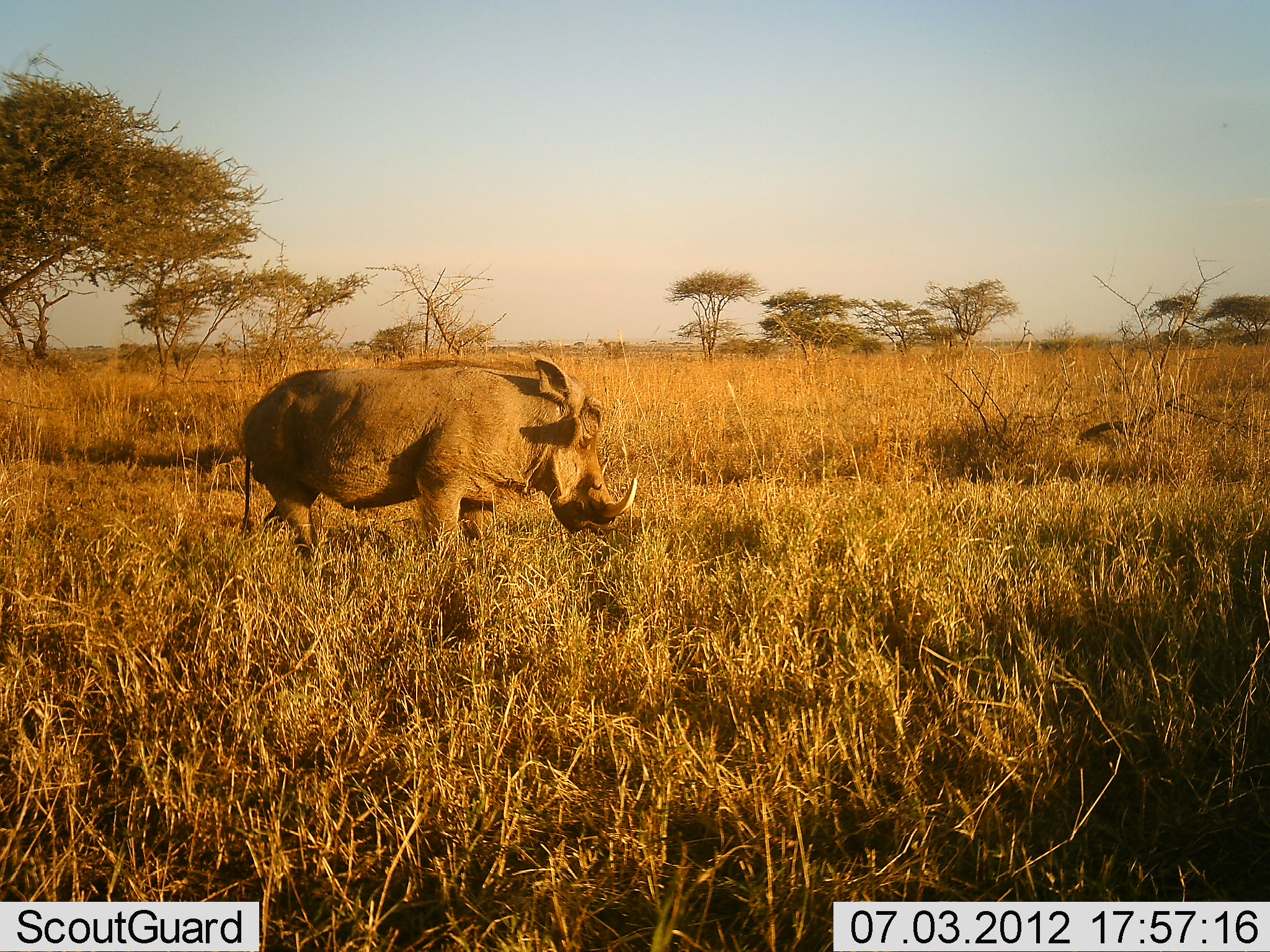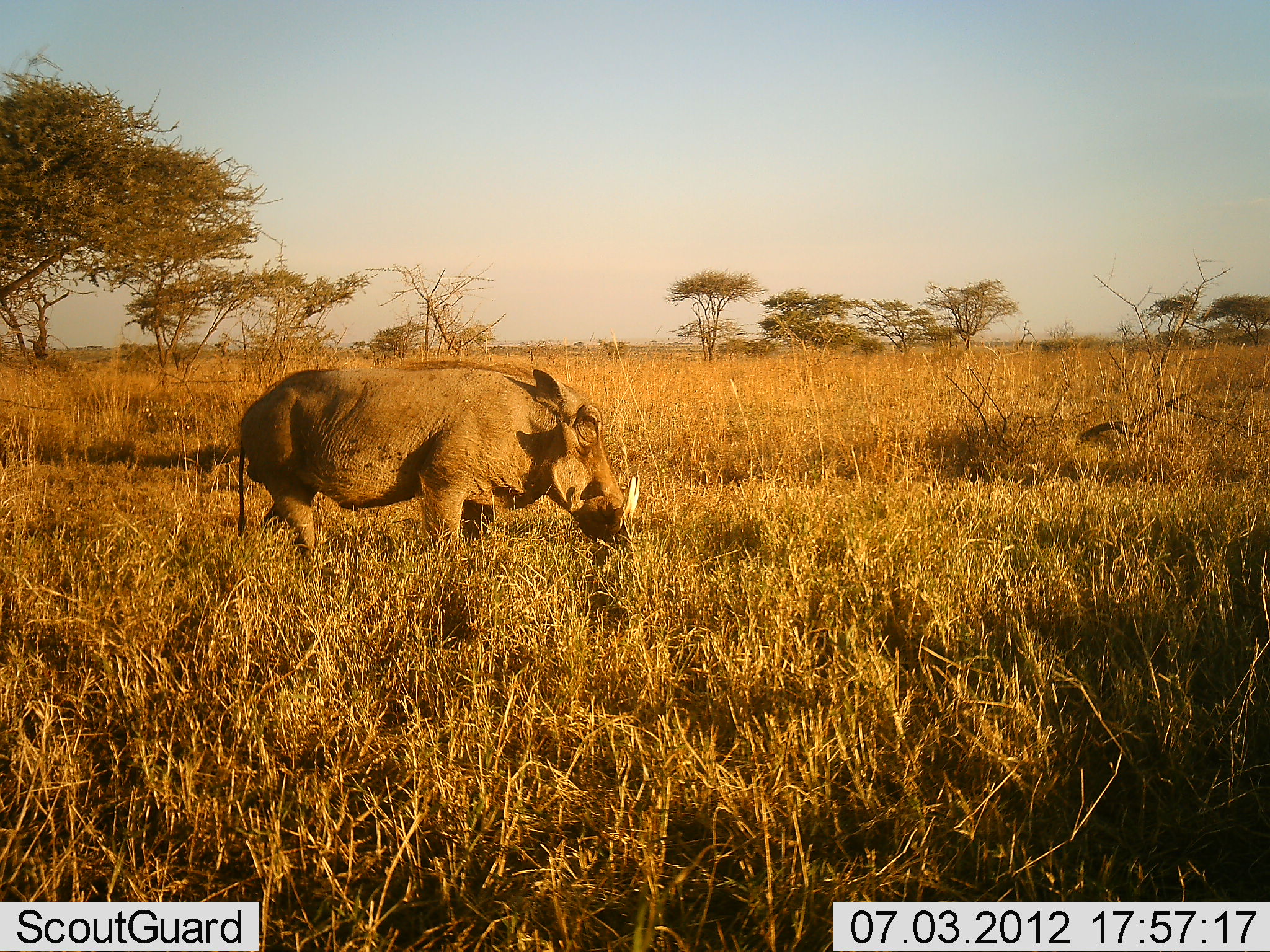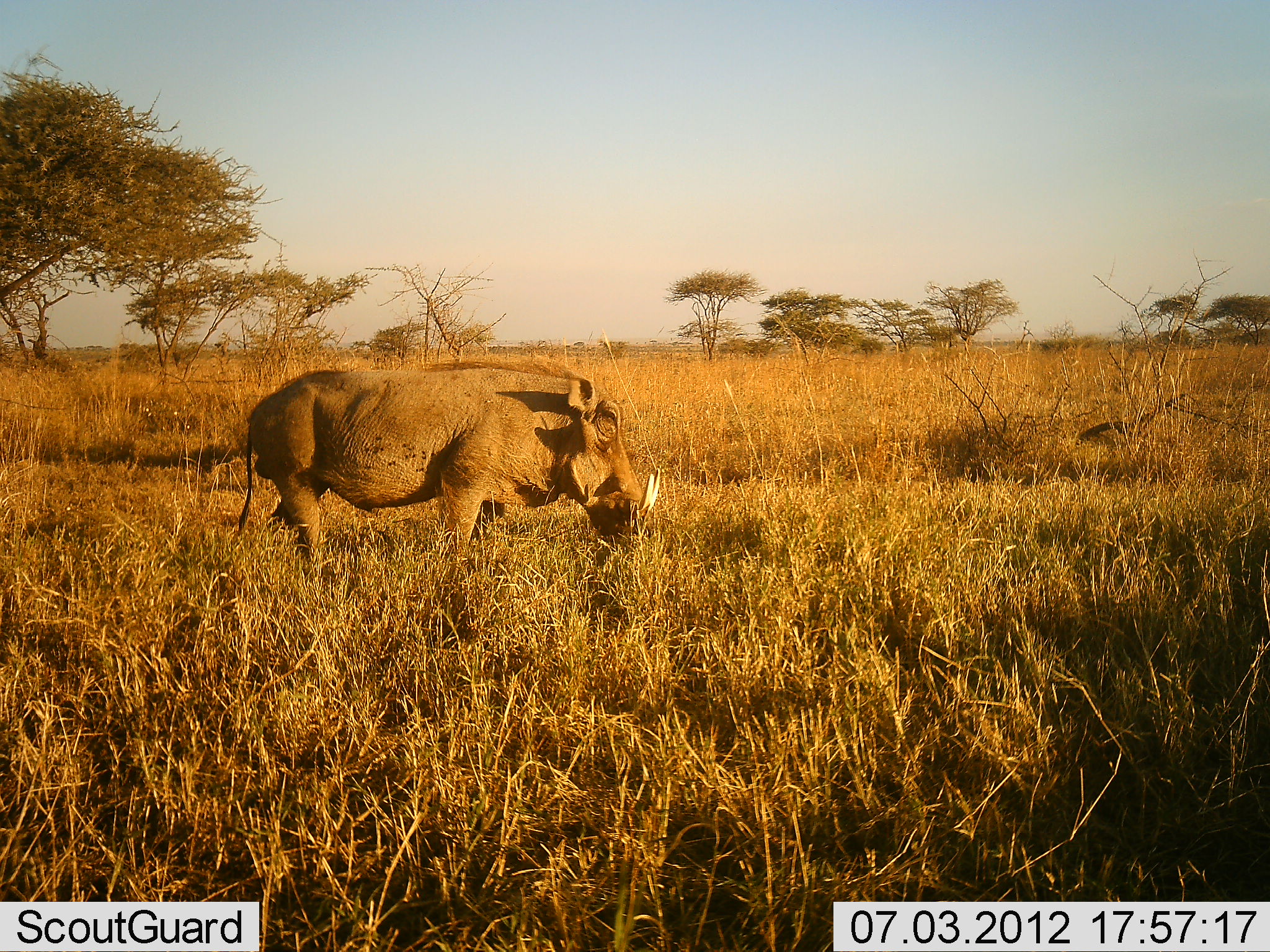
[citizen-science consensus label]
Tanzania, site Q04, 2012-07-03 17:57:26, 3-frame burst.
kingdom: Animalia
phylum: Chordata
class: Mammalia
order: Artiodactyla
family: Suidae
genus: Phacochoerus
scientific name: Phacochoerus africanus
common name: warthog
Warthog (Phacochoerus africanus), count 1. Behavior (volunteer vote fractions): standing 33%, resting 0%, moving 22%, interacting 11%. Young present (vote fraction): 0%. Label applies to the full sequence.